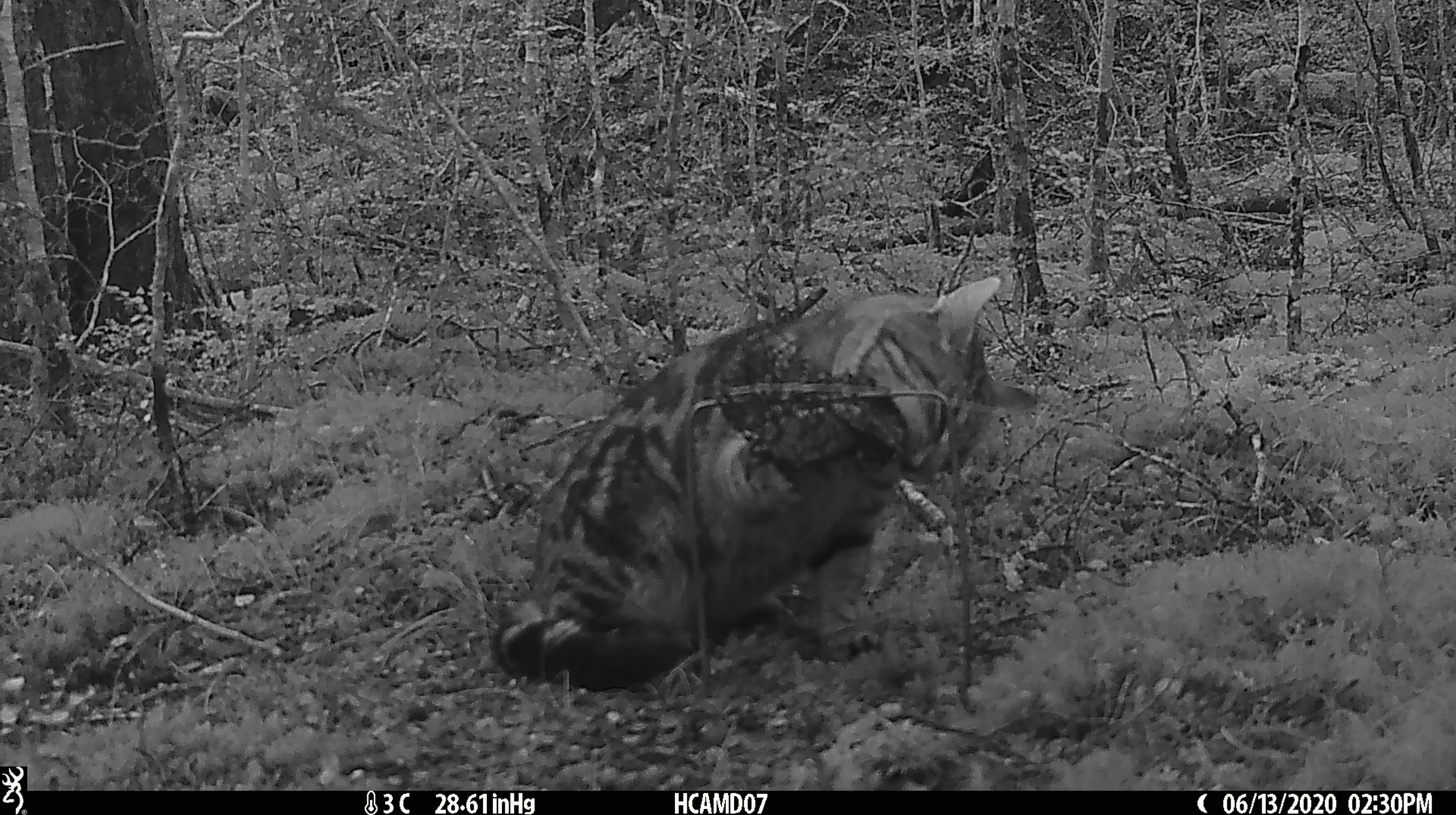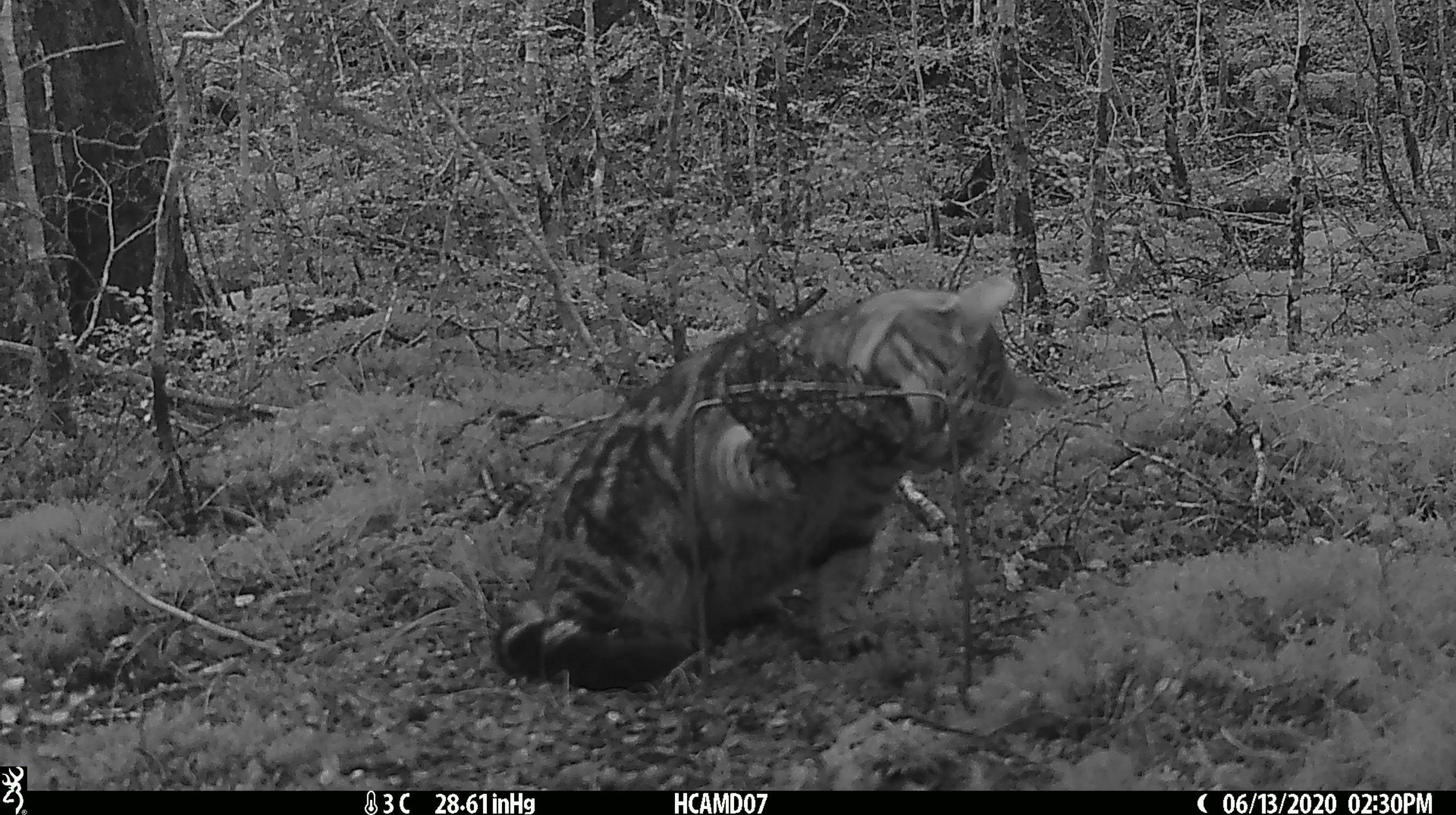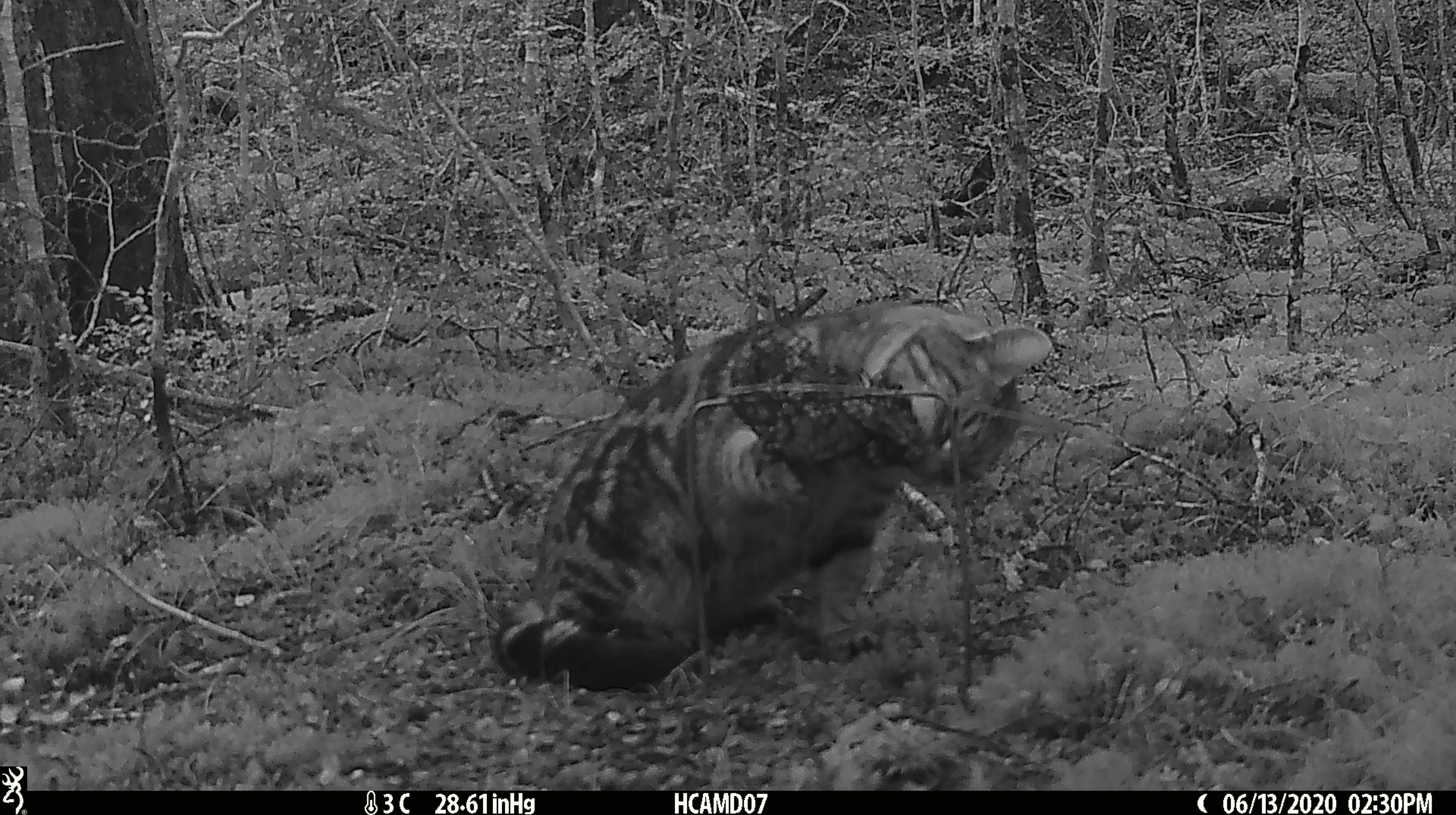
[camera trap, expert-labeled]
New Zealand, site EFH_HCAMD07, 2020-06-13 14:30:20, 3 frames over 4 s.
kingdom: Animalia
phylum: Chordata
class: Mammalia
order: Carnivora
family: Felidae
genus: Felis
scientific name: Felis catus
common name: domestic cat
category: cat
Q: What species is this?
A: Cat (domestic cat) (Felis catus).